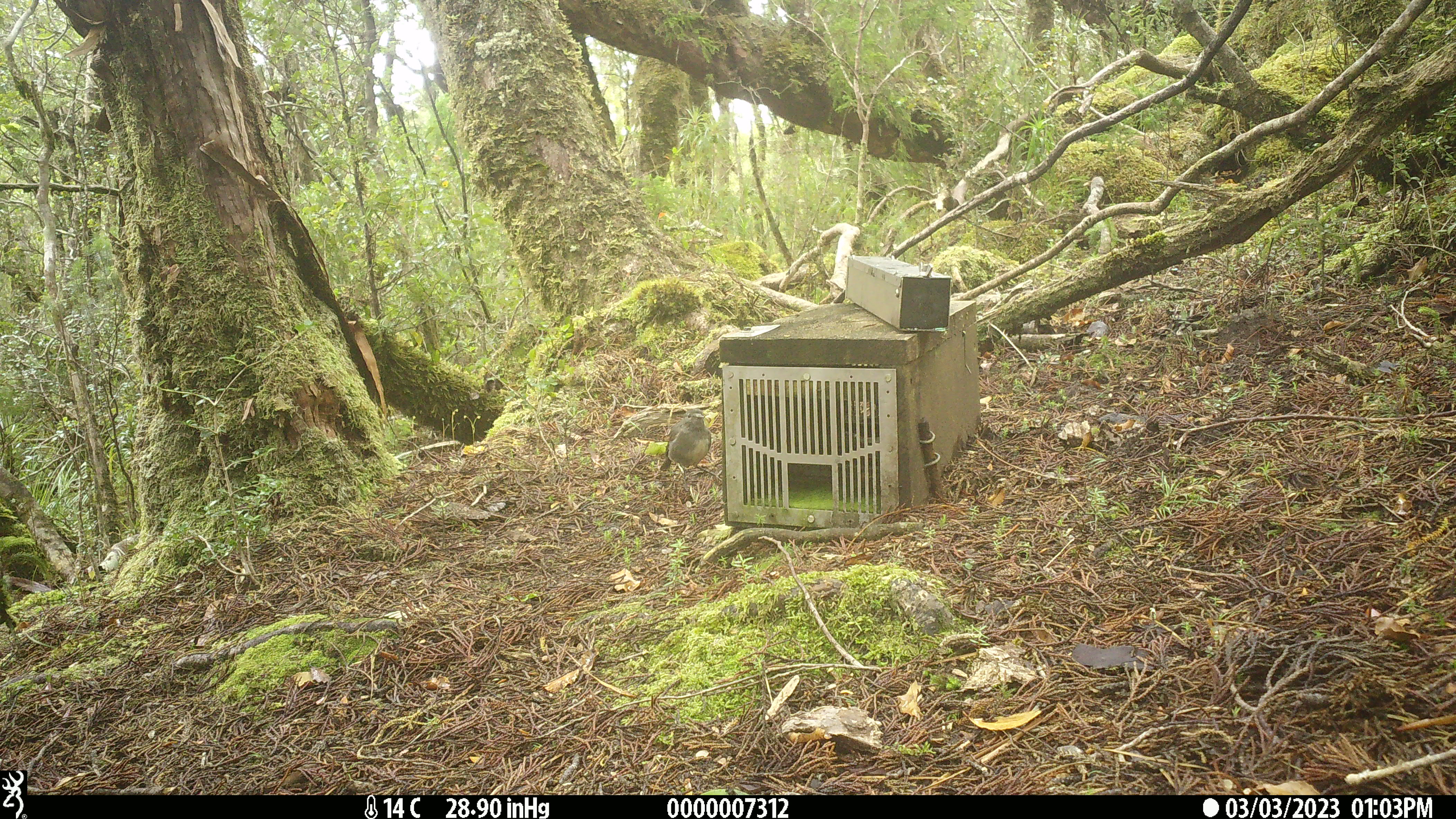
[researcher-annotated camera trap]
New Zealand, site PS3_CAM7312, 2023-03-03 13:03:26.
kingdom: Animalia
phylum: Chordata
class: Aves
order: Passeriformes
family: Petroicidae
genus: Petroica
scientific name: Petroica australis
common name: new zealand robin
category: robin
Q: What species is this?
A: Robin (new zealand robin) (Petroica australis).